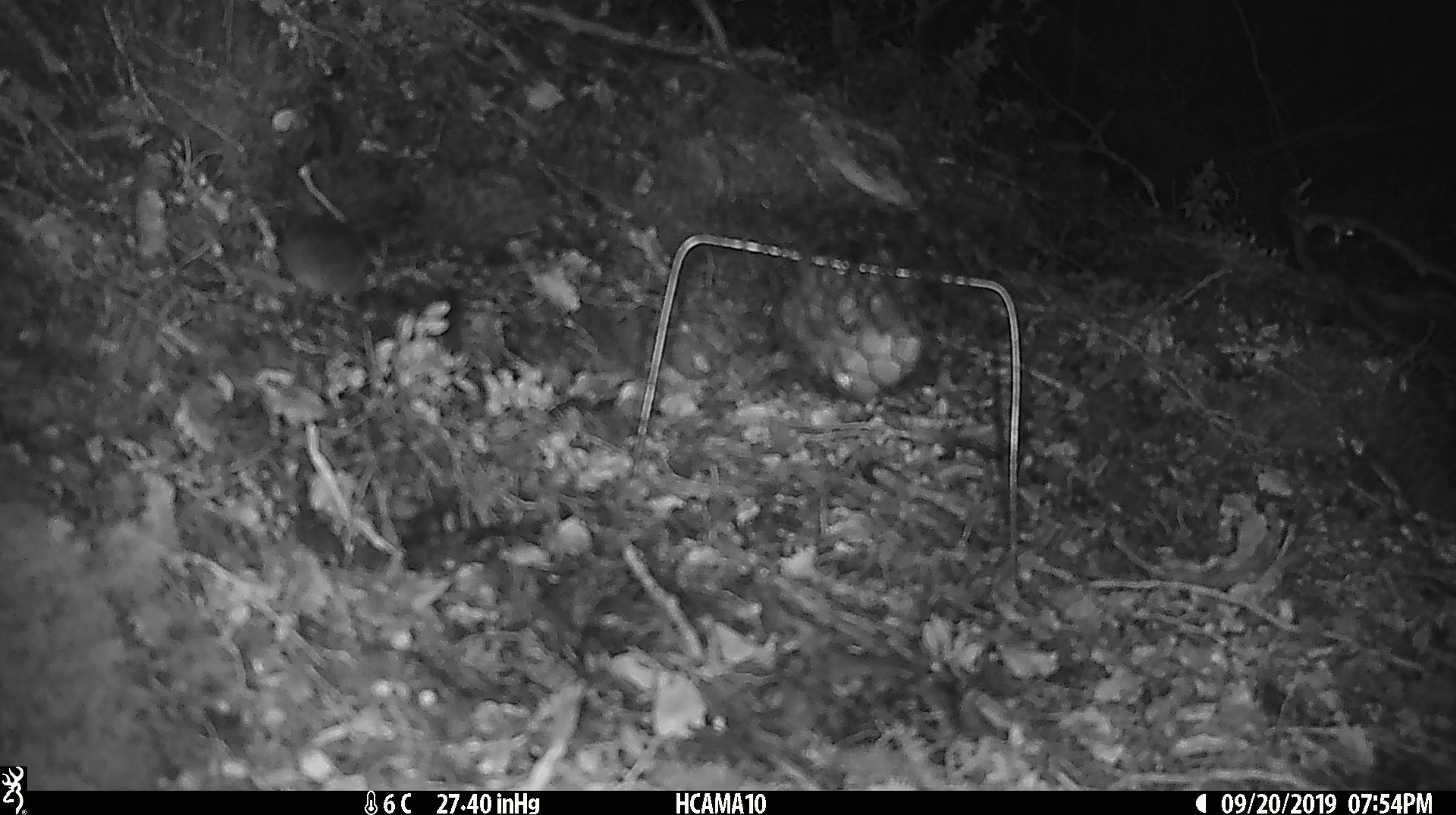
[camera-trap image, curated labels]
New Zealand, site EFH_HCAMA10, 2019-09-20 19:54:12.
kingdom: Animalia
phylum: Chordata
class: Mammalia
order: Rodentia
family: Muridae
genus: Mus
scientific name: Mus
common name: mouse